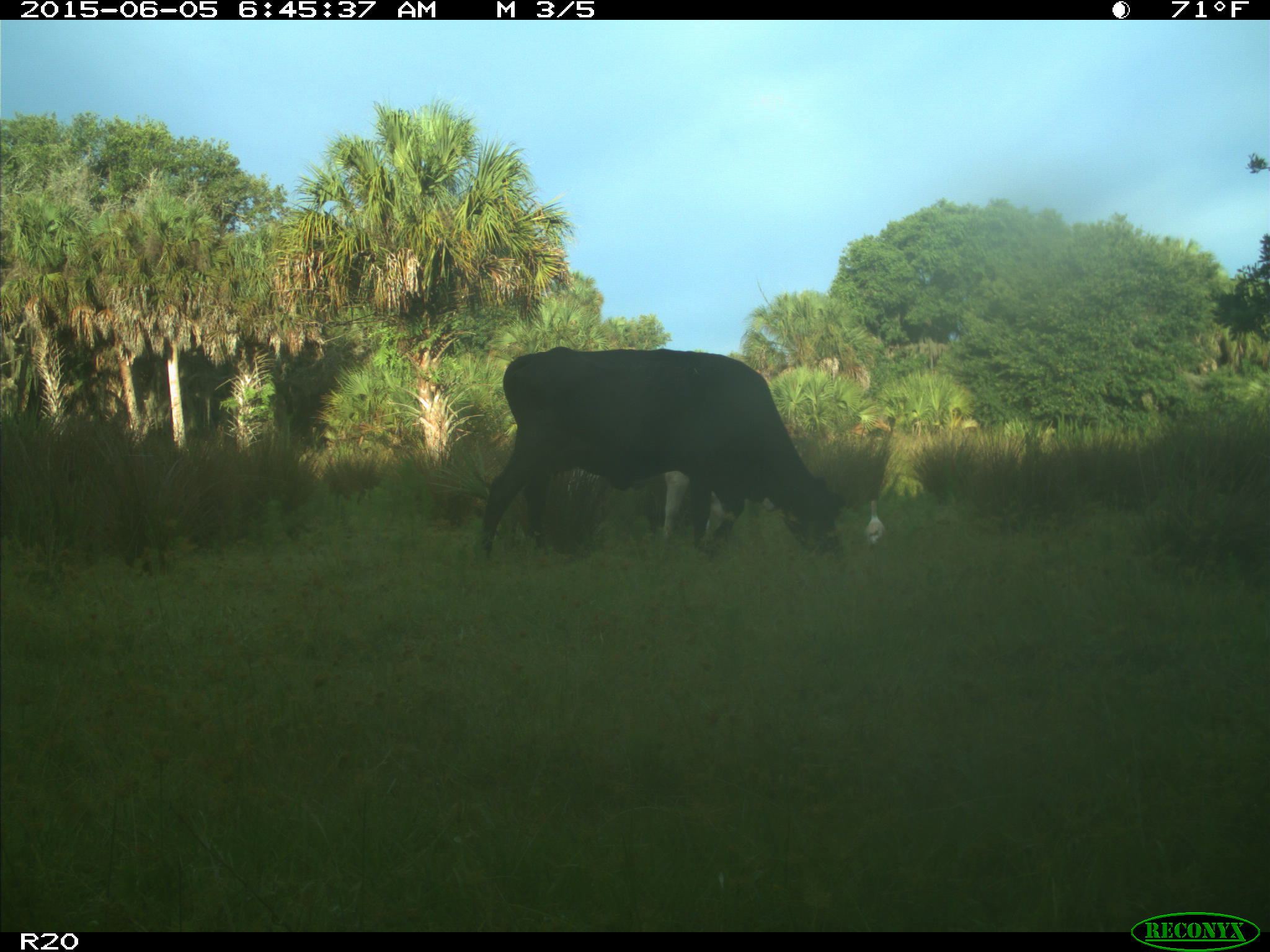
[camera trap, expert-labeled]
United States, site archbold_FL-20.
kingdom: Animalia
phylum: Chordata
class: Mammalia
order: Artiodactyla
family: Bovidae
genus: Bos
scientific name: Bos taurus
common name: domestic cow